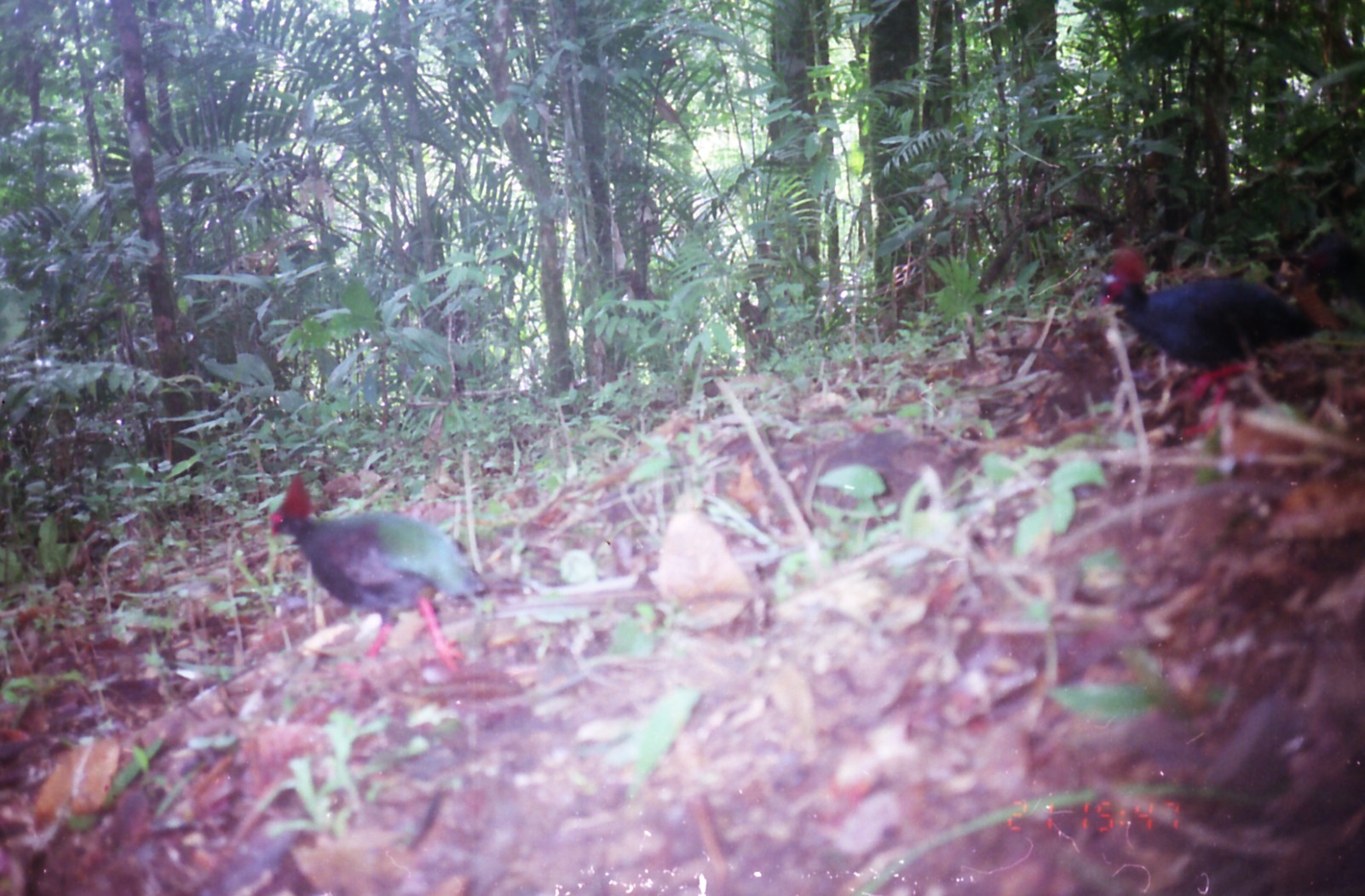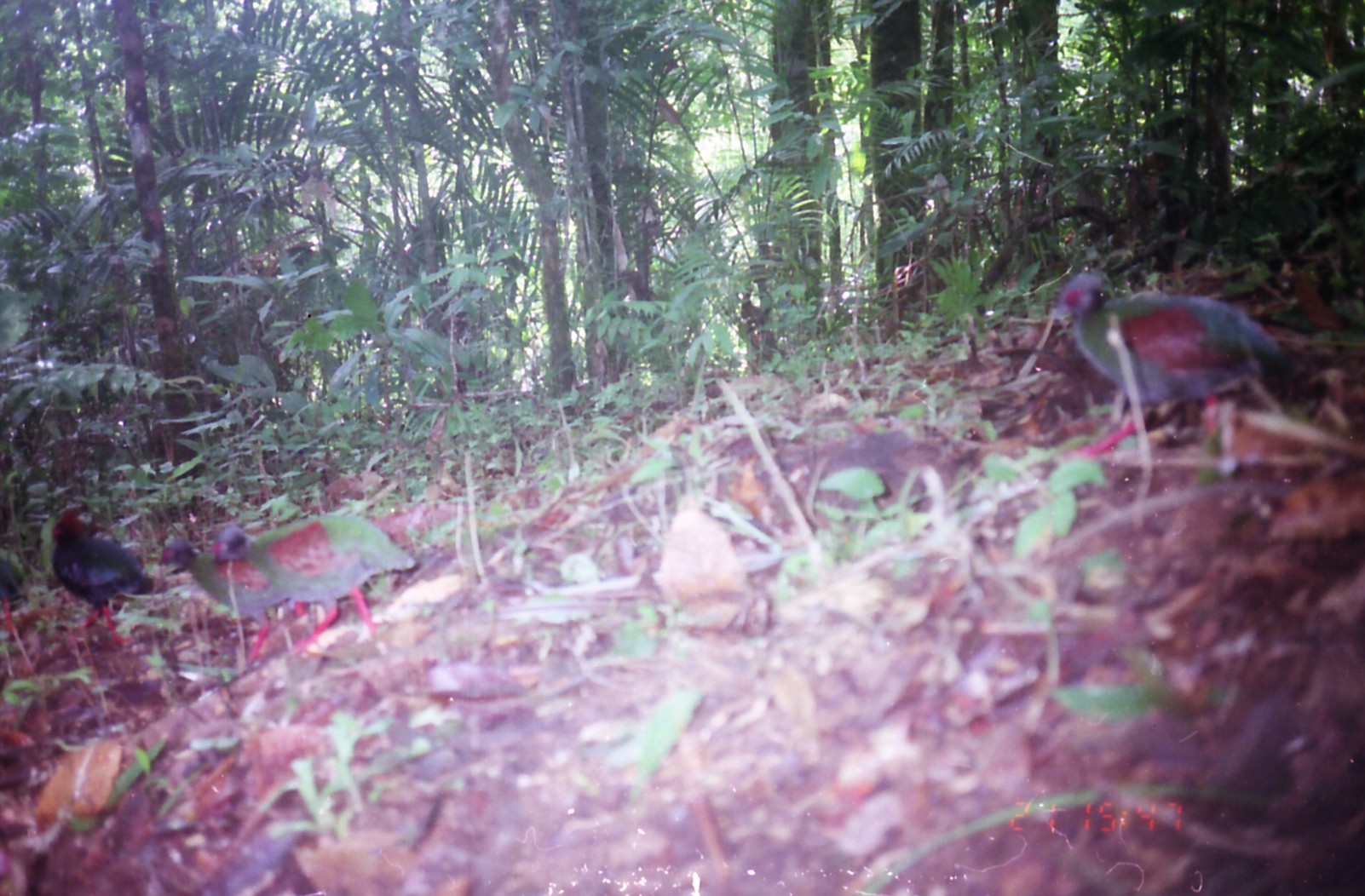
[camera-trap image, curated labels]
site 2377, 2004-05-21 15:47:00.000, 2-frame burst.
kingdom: Animalia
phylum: Chordata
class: Aves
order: Galliformes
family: Phasianidae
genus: Rollulus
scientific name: Rollulus rouloul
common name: crested partridge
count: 2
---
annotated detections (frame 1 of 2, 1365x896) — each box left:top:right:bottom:
rollulus rouloul: 266:472:487:677; 1094:244:1318:440; 1279:230:1365:343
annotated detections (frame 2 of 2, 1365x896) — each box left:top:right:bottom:
rollulus rouloul: 1048:270:1294:462; 214:512:415:661; 157:537:309:669; 50:502:164:648; 1283:248:1364:351; 0:557:38:678